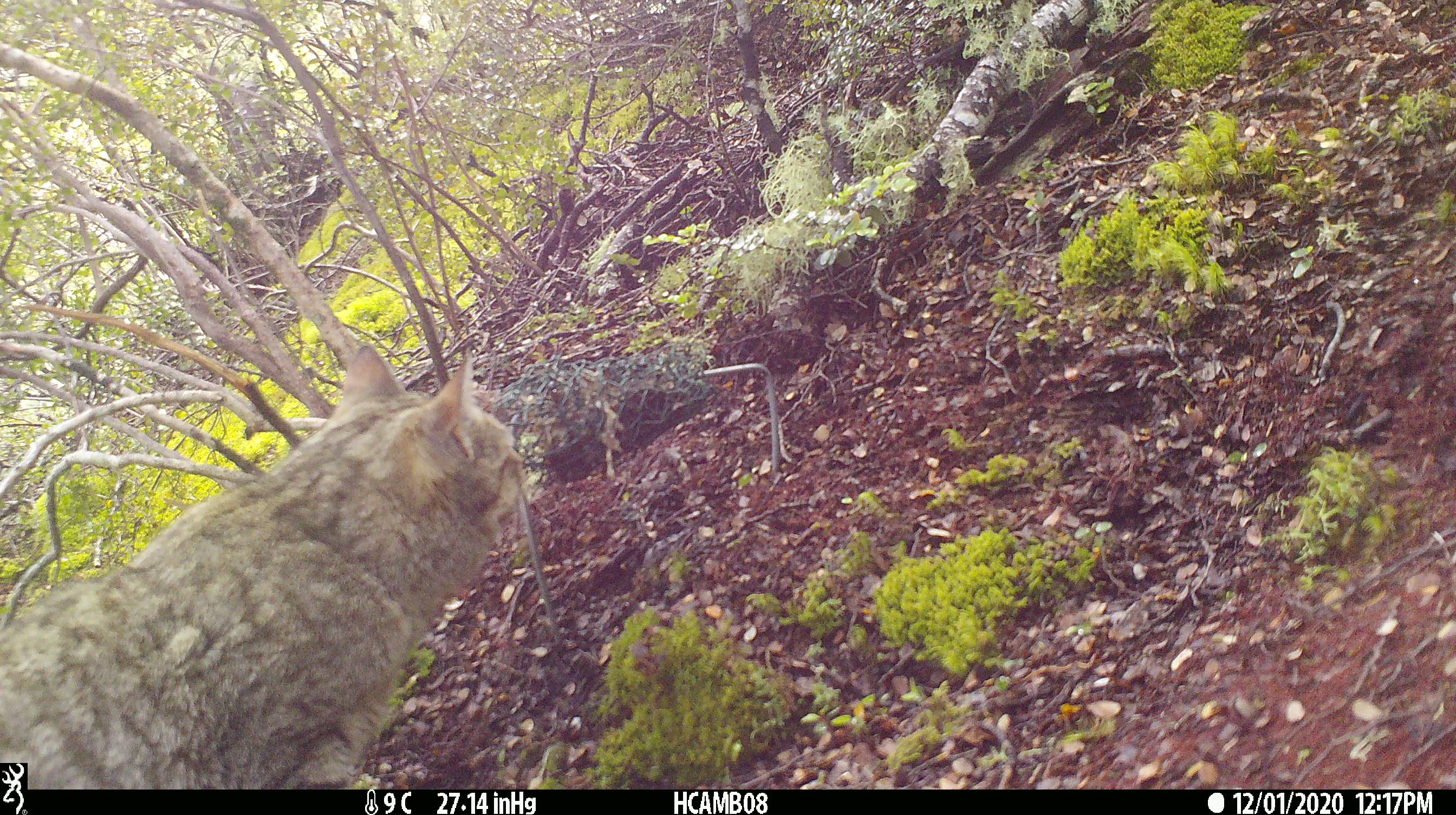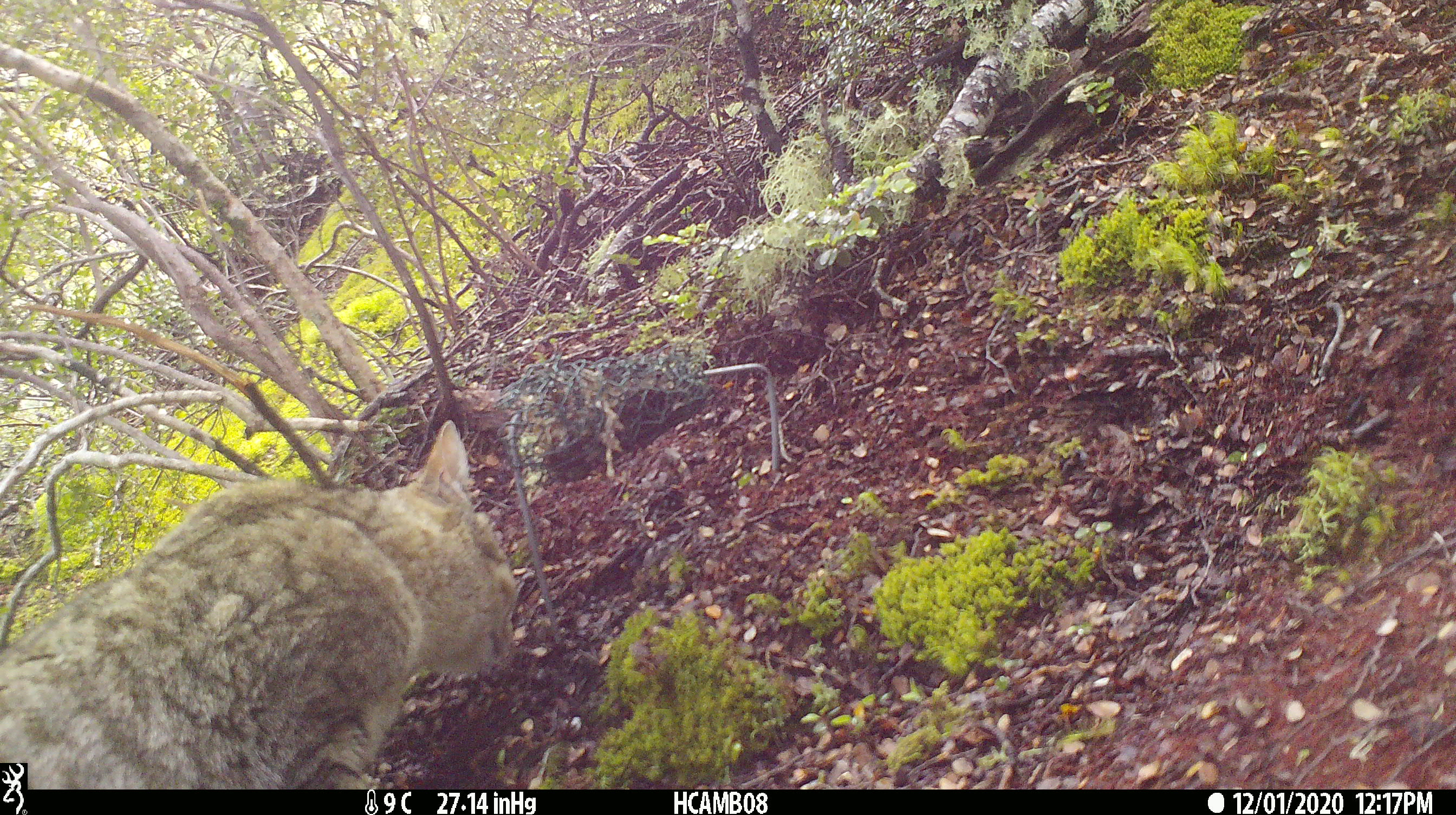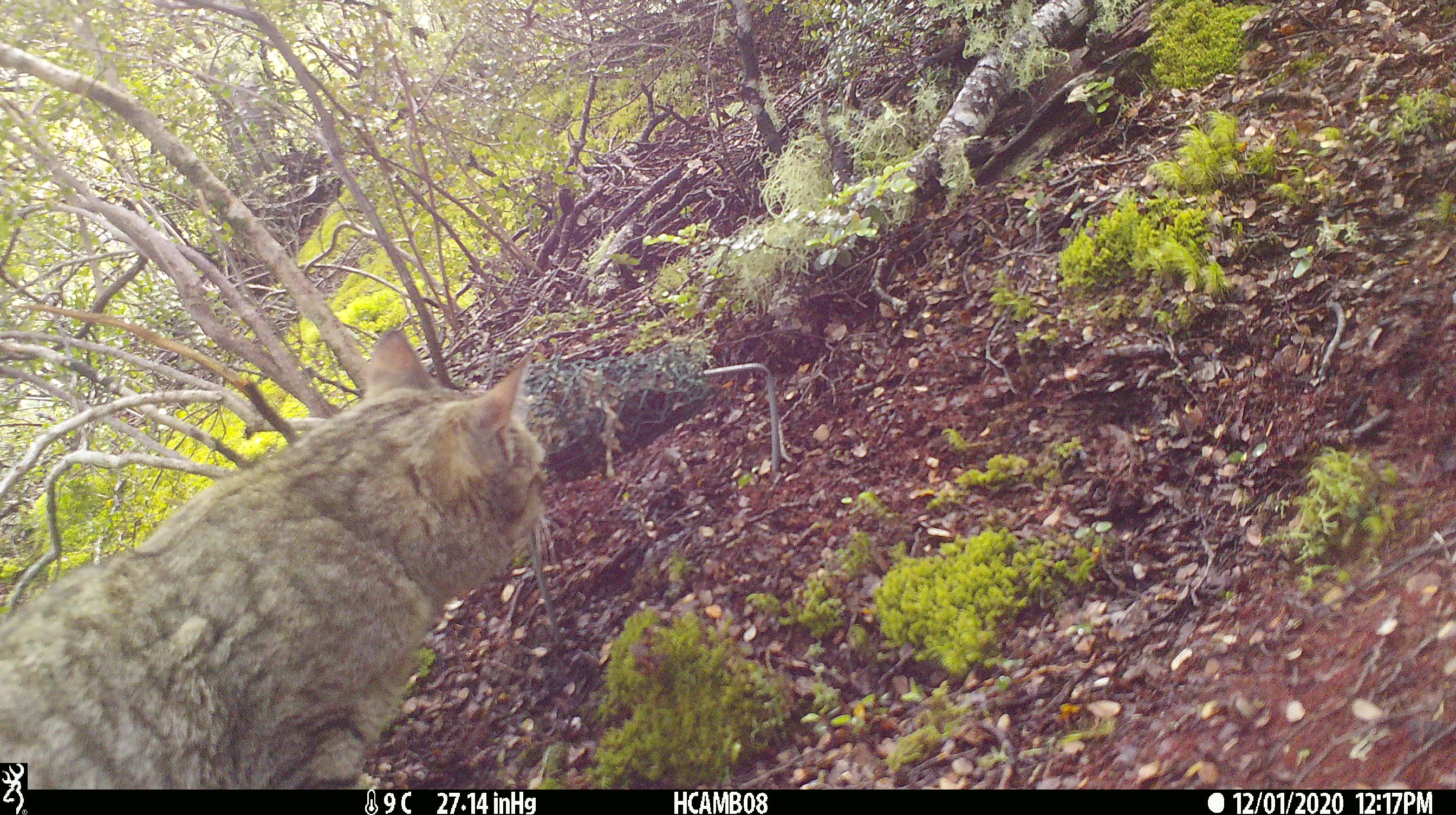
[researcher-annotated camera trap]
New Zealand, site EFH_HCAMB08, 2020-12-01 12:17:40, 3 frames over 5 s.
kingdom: Animalia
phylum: Chordata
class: Mammalia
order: Carnivora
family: Felidae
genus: Felis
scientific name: Felis catus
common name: domestic cat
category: cat